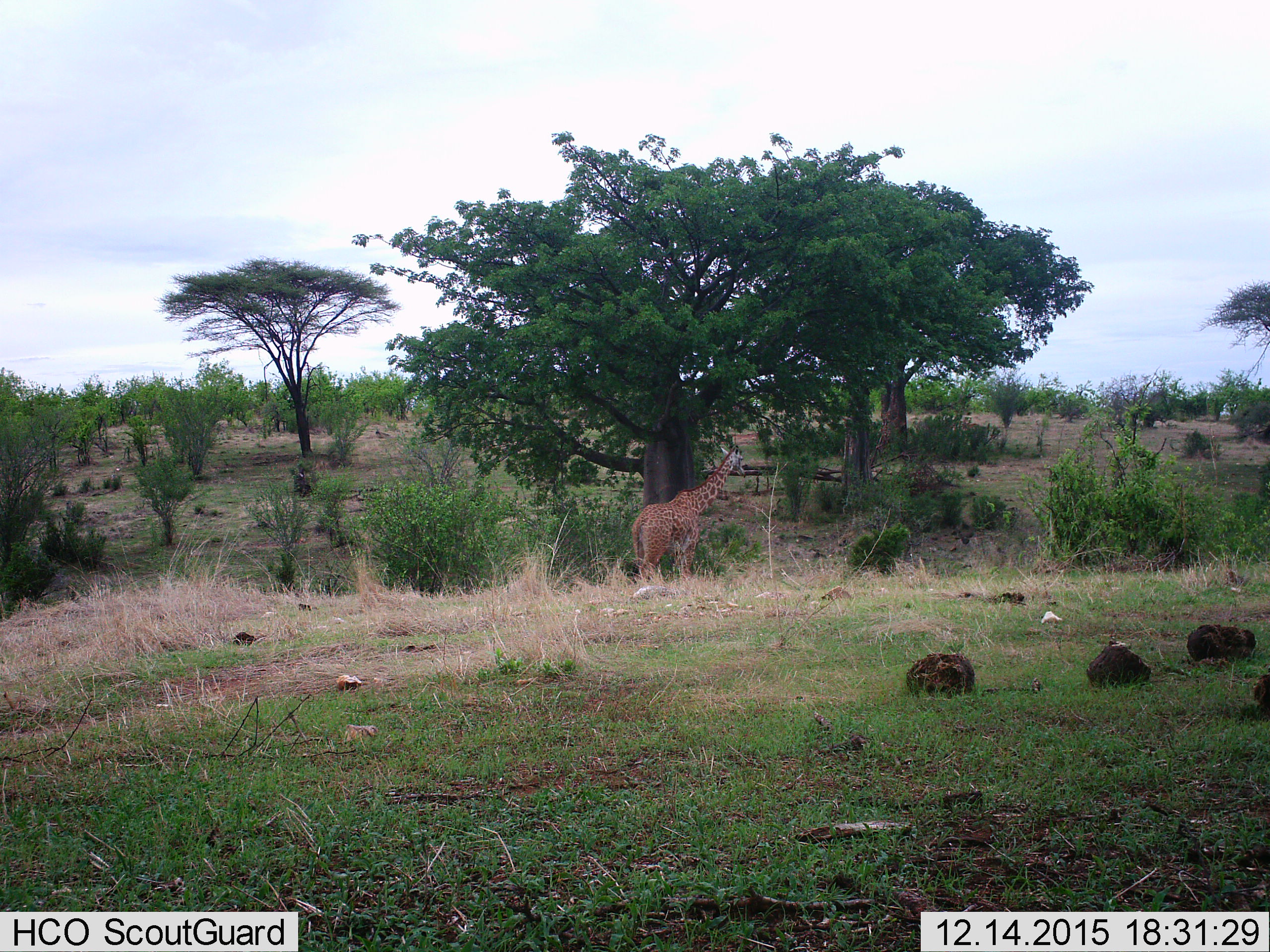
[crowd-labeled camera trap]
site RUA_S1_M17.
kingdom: Animalia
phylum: Chordata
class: Mammalia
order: Artiodactyla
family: Giraffidae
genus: Giraffa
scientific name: Giraffa camelopardalis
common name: giraffe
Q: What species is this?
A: Giraffe (Giraffa camelopardalis).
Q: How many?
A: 1.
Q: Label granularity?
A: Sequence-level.